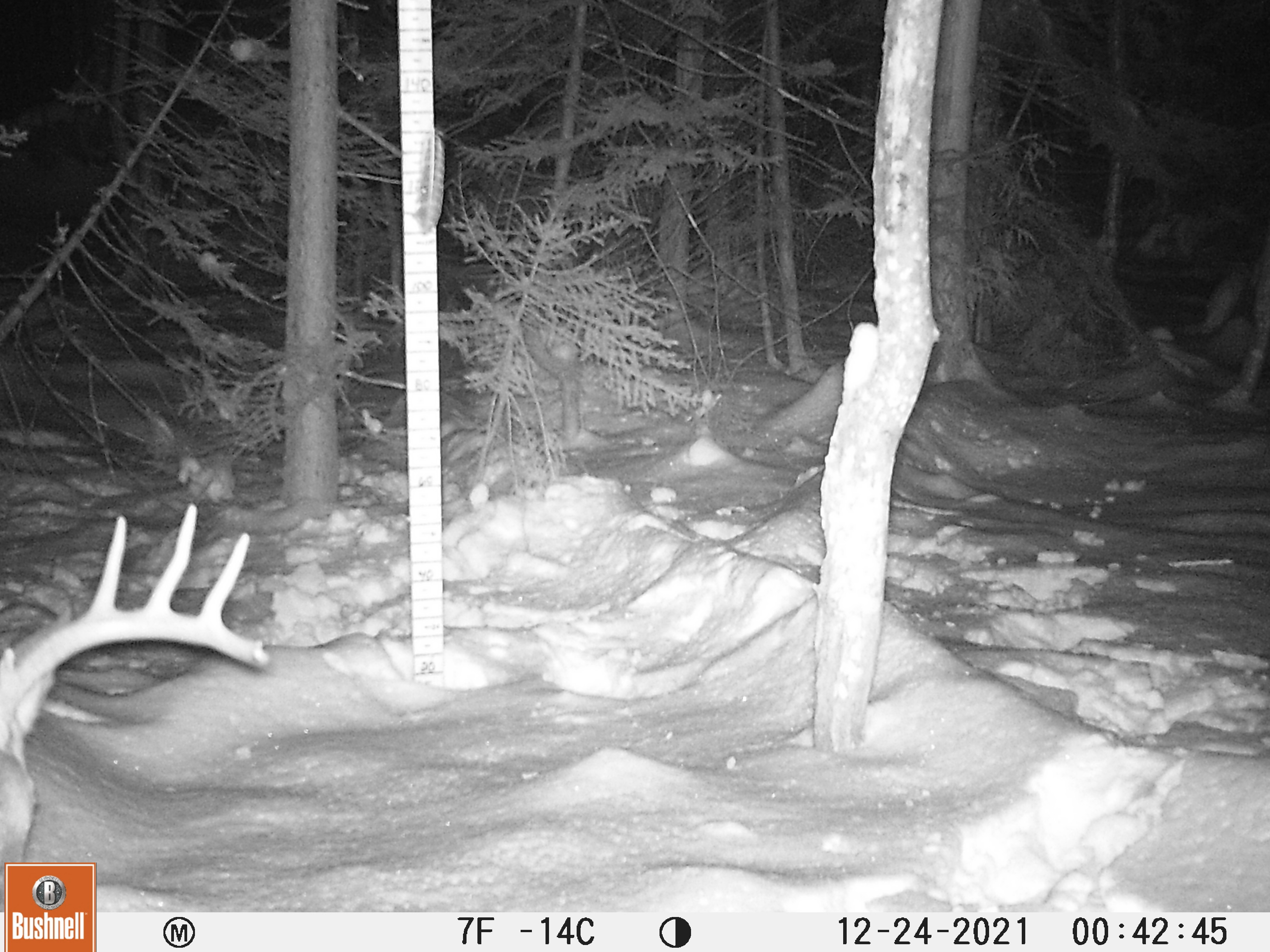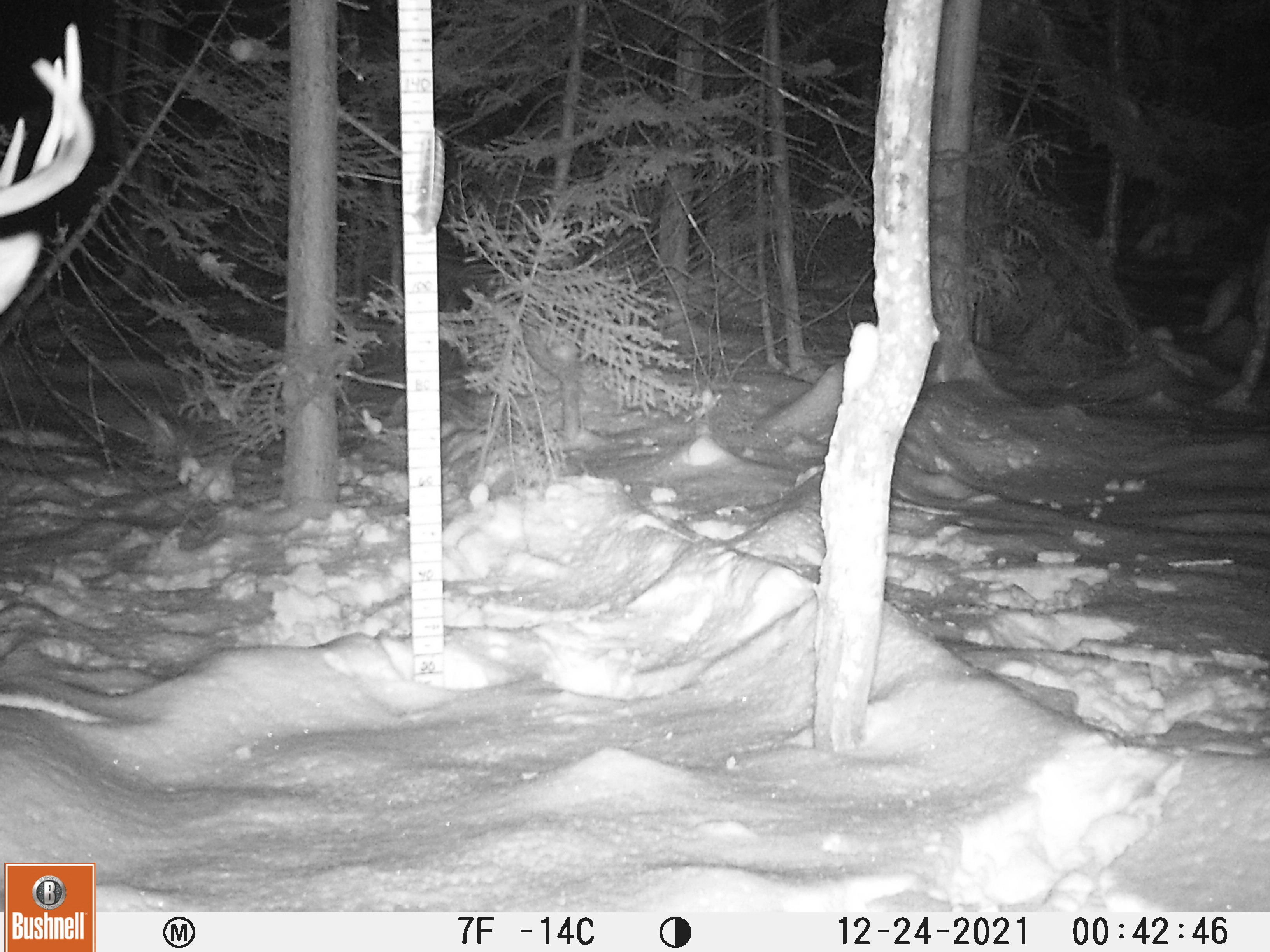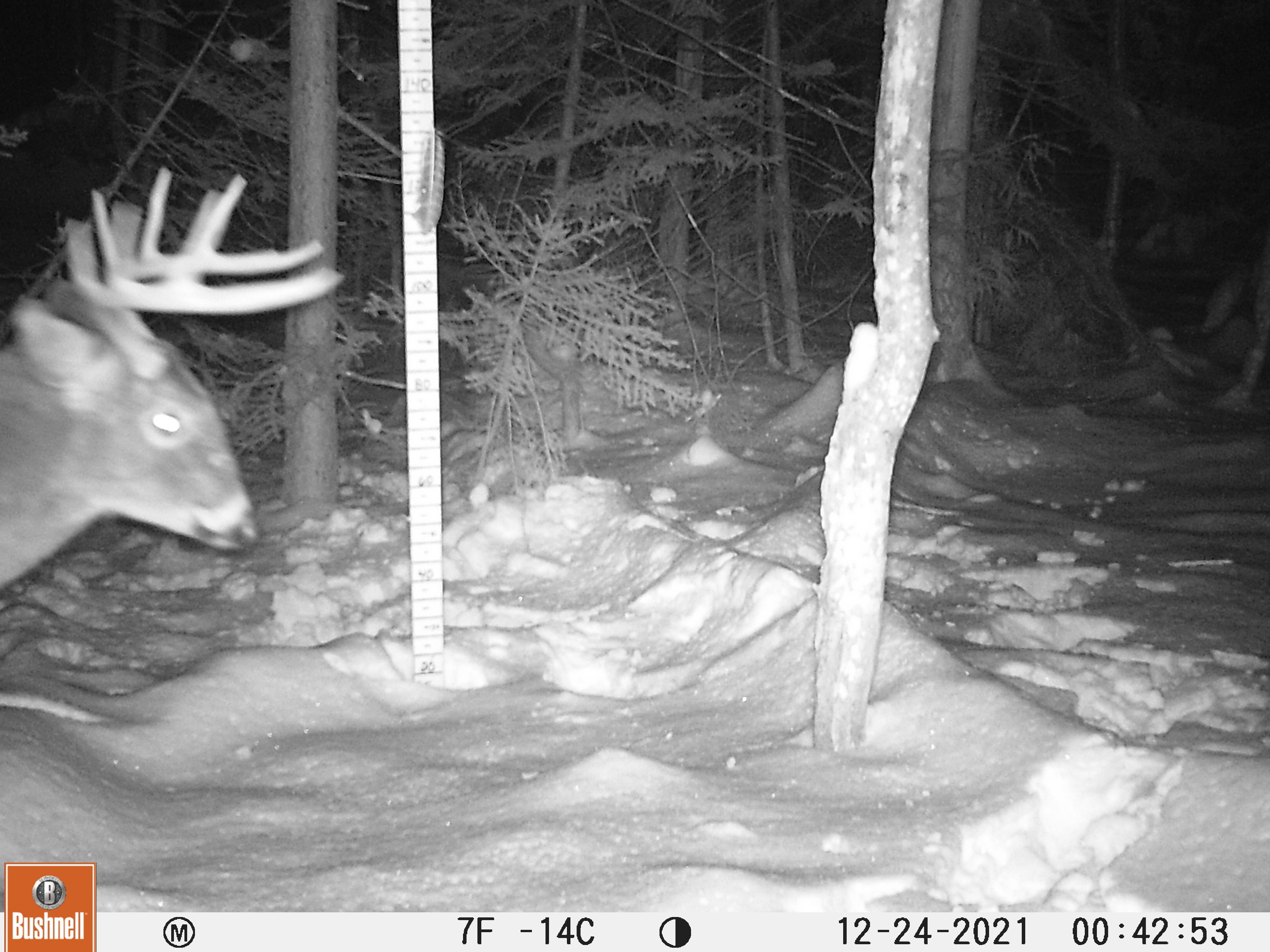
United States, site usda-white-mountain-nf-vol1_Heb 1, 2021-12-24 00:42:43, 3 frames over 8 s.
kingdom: Animalia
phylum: Chordata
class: Mammalia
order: Artiodactyla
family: Cervidae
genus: Odocoileus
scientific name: Odocoileus virginianus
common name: white-tailed deer